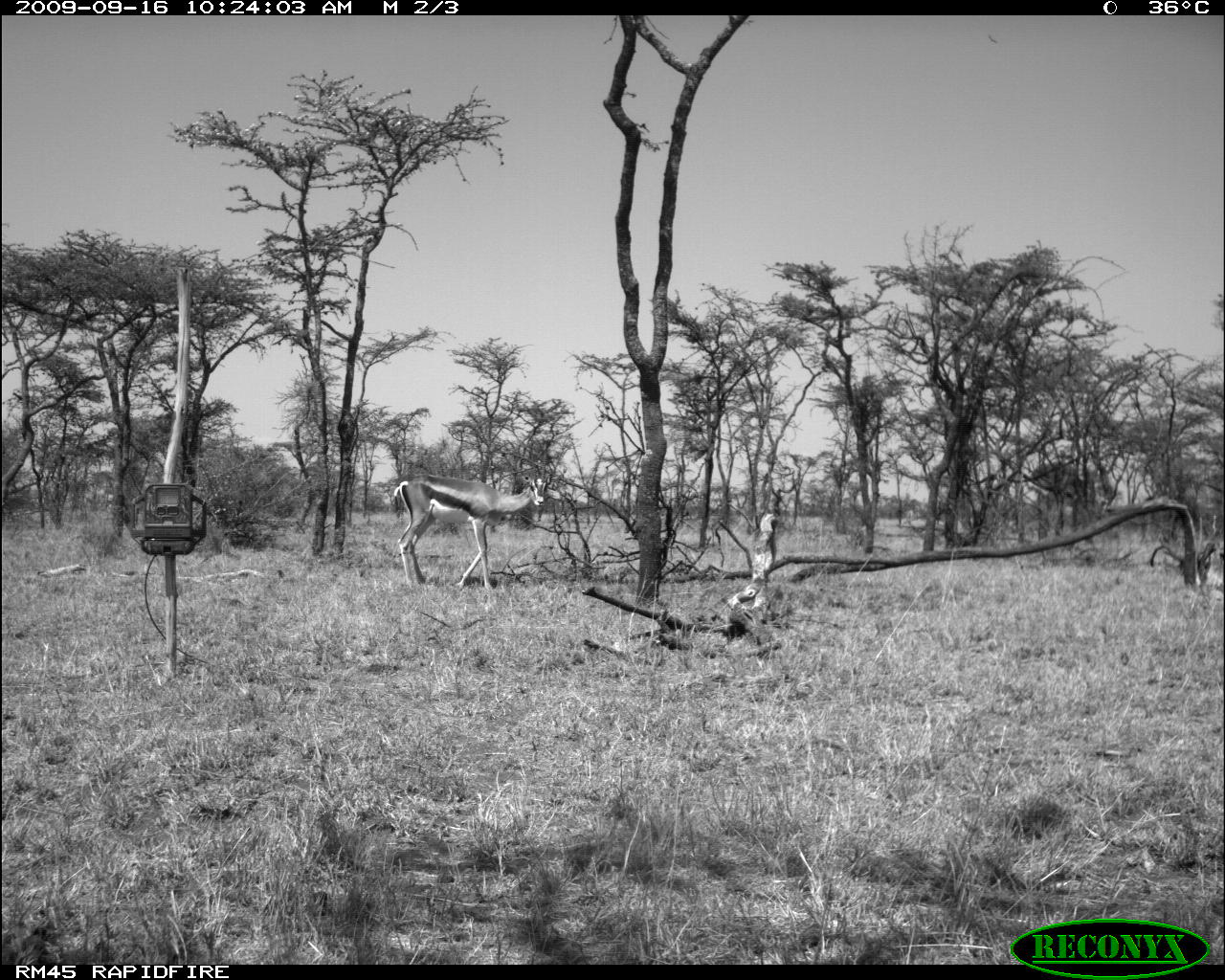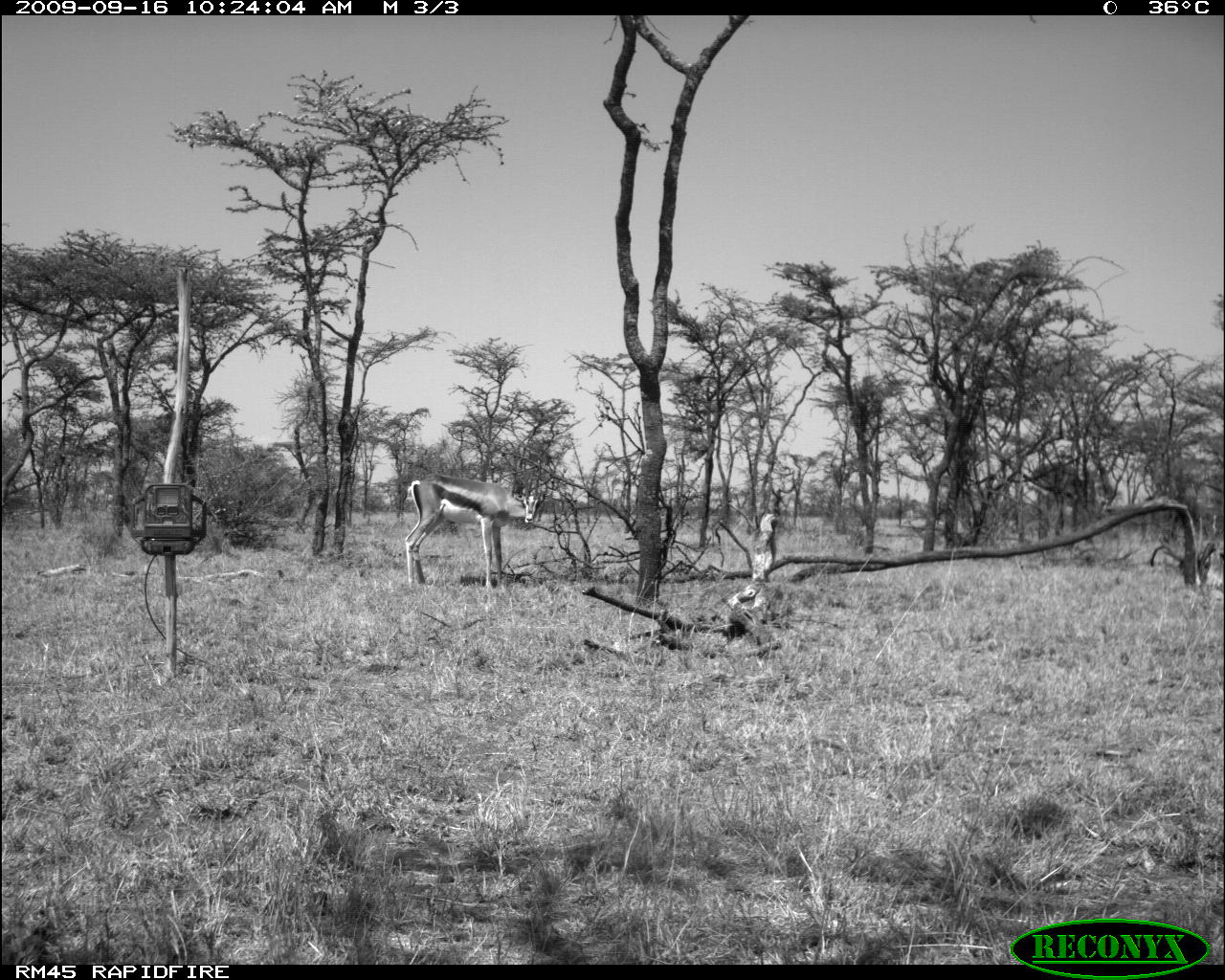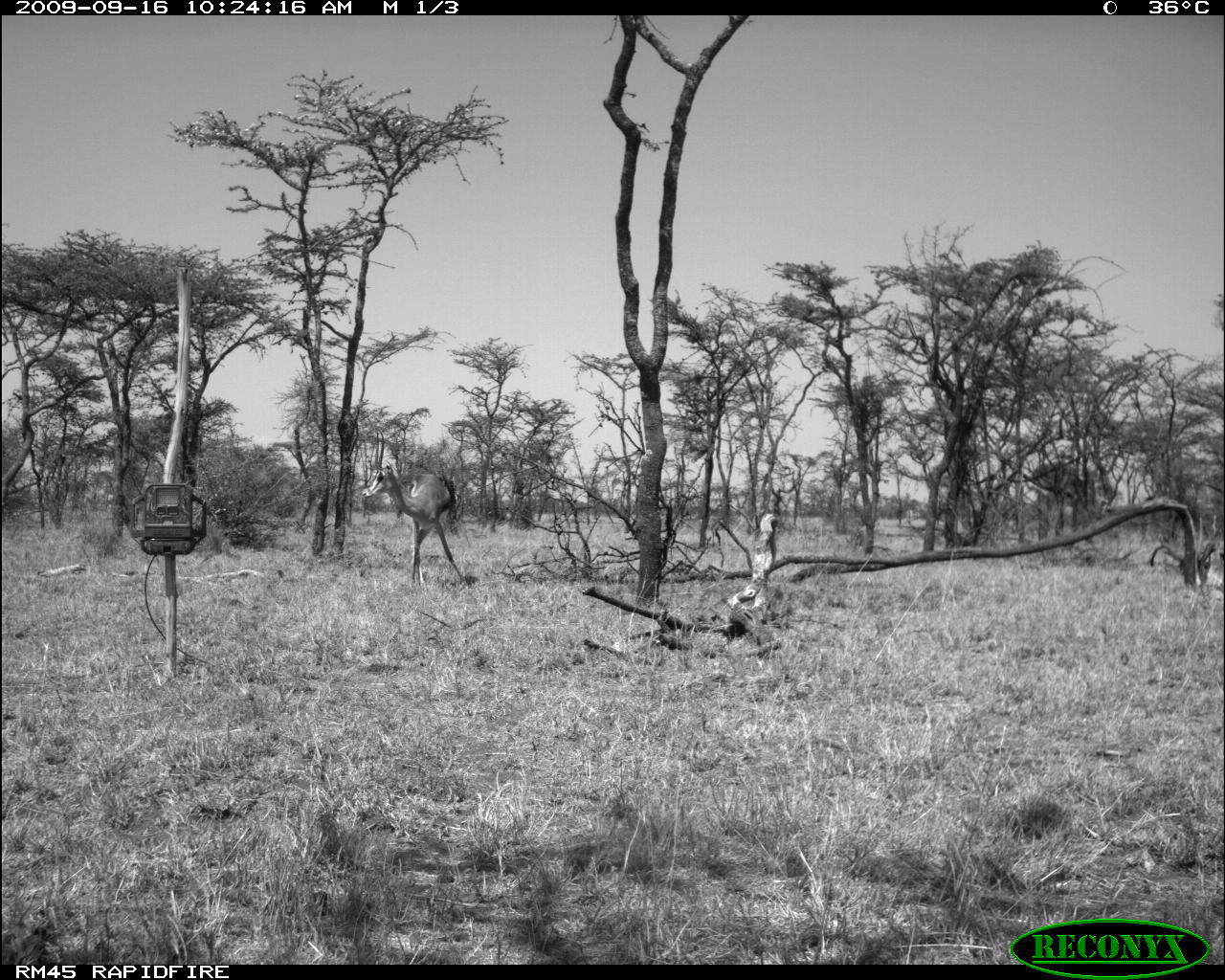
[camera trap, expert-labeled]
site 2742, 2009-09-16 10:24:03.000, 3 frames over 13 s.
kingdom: Animalia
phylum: Chordata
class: Mammalia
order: Artiodactyla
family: Bovidae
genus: Nanger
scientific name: Nanger granti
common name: grant's gazelle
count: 1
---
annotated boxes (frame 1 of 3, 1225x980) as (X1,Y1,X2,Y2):
nanger granti: (392,448,553,590)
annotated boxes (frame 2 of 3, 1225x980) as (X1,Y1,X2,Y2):
nanger granti: (404,466,546,591)